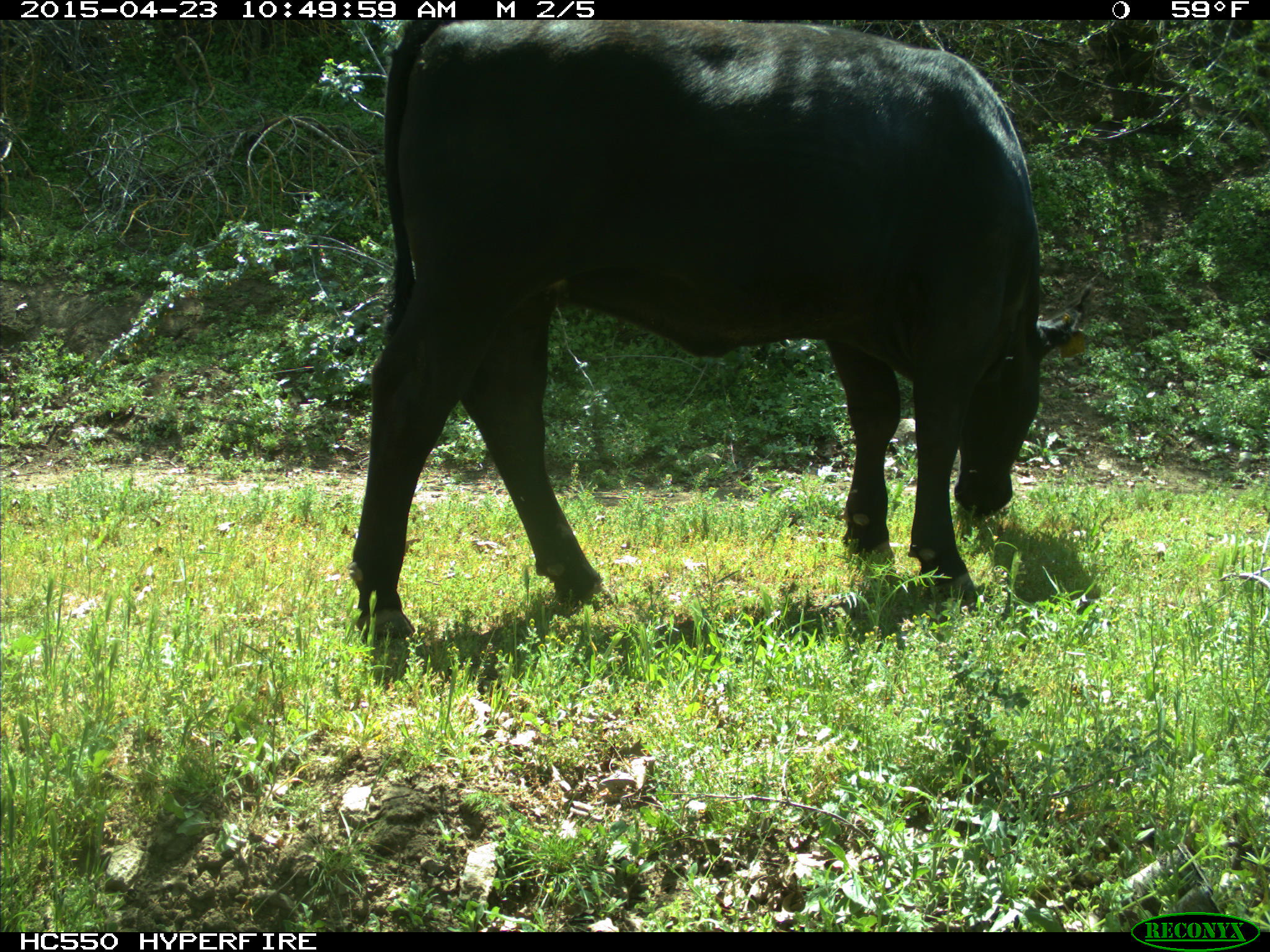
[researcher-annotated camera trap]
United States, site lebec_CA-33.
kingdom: Animalia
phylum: Chordata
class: Mammalia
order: Artiodactyla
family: Bovidae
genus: Bos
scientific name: Bos taurus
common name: domestic cow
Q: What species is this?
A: Bos taurus (domestic cow).